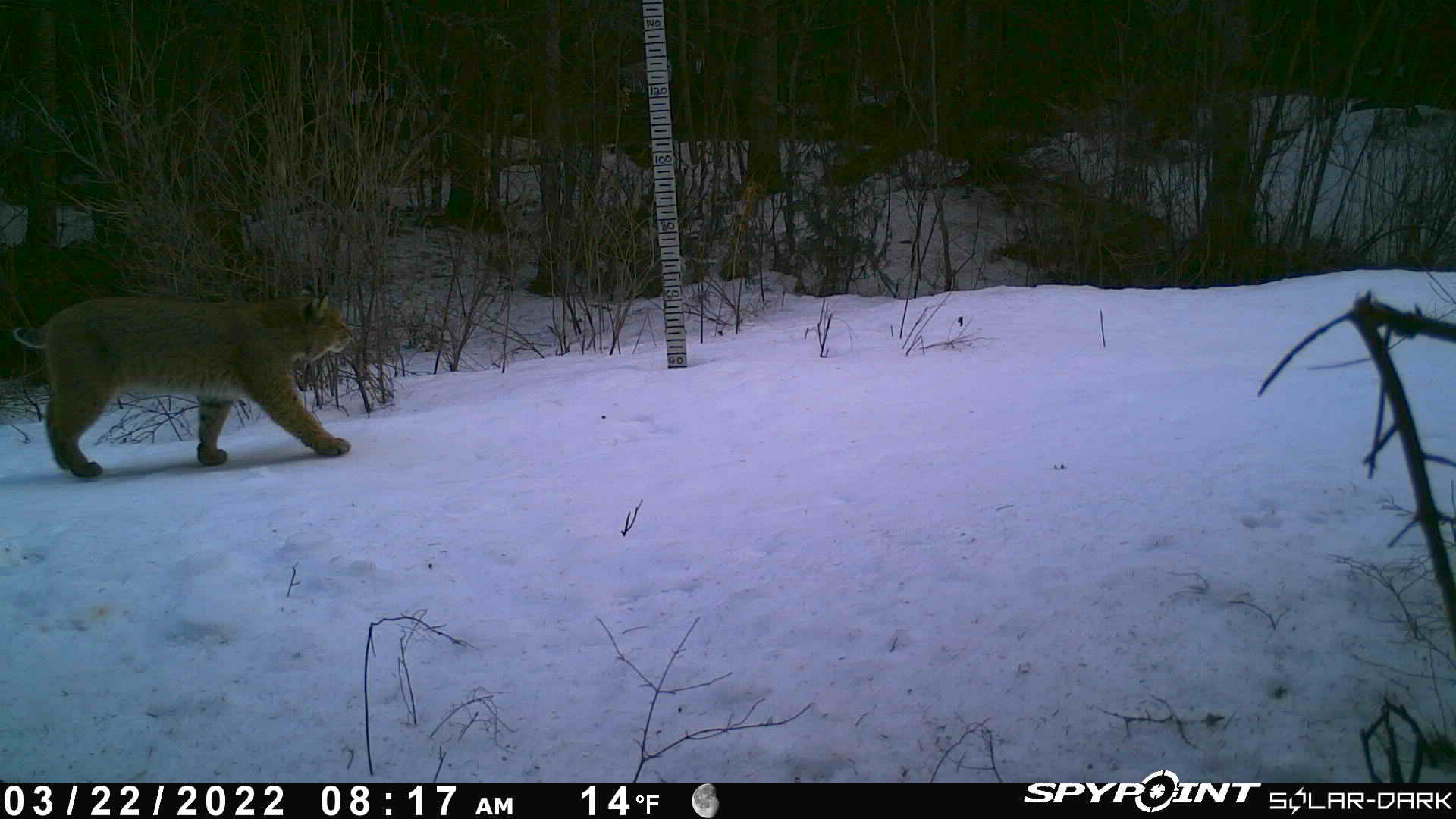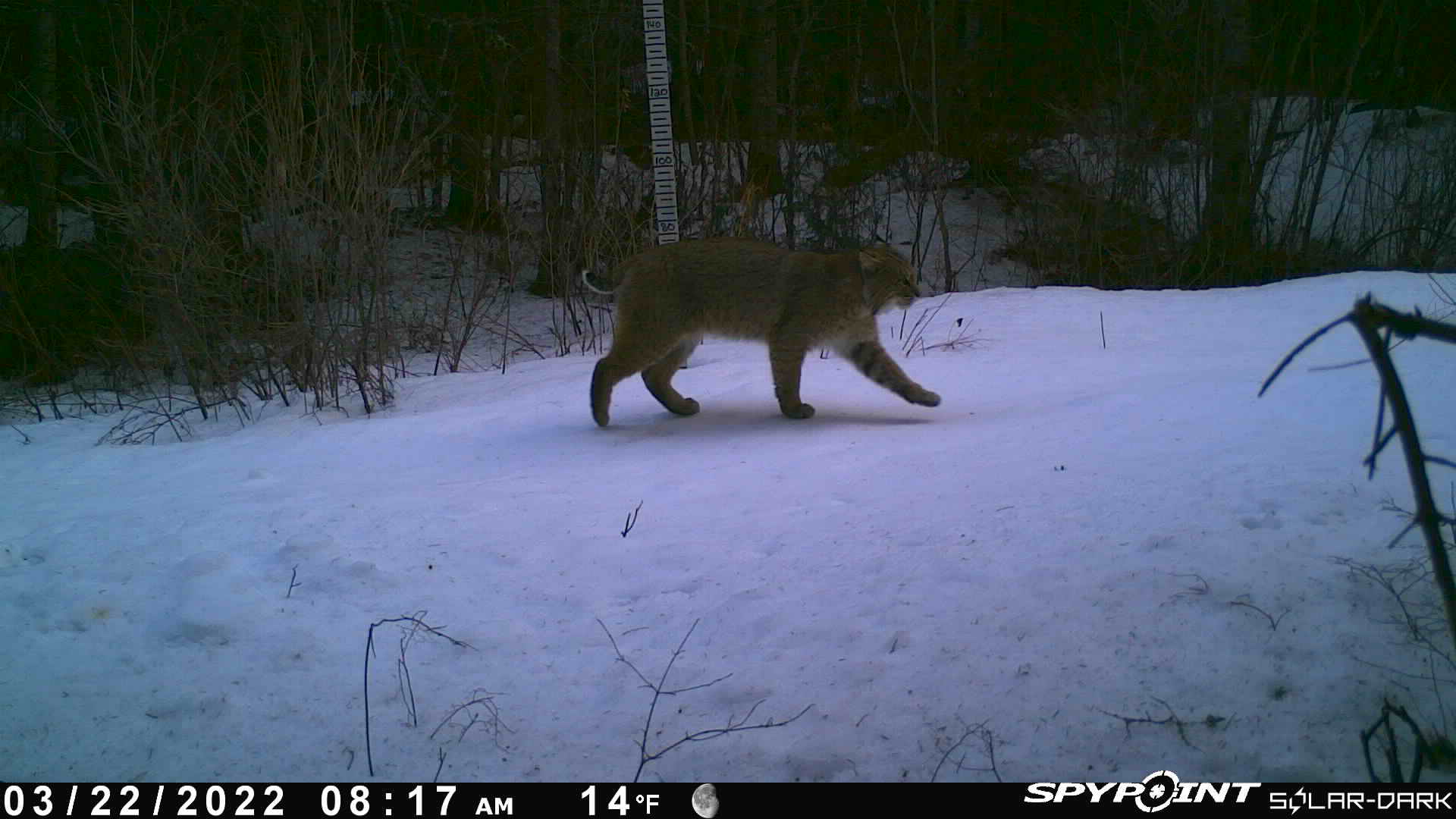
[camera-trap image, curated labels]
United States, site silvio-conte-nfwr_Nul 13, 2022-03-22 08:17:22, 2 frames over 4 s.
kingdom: Animalia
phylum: Chordata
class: Mammalia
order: Carnivora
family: Felidae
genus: Lynx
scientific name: Lynx rufus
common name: bobcat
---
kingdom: Animalia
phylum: Chordata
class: Mammalia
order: Lagomorpha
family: Leporidae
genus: Lepus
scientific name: Lepus americanus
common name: snowshoe hare